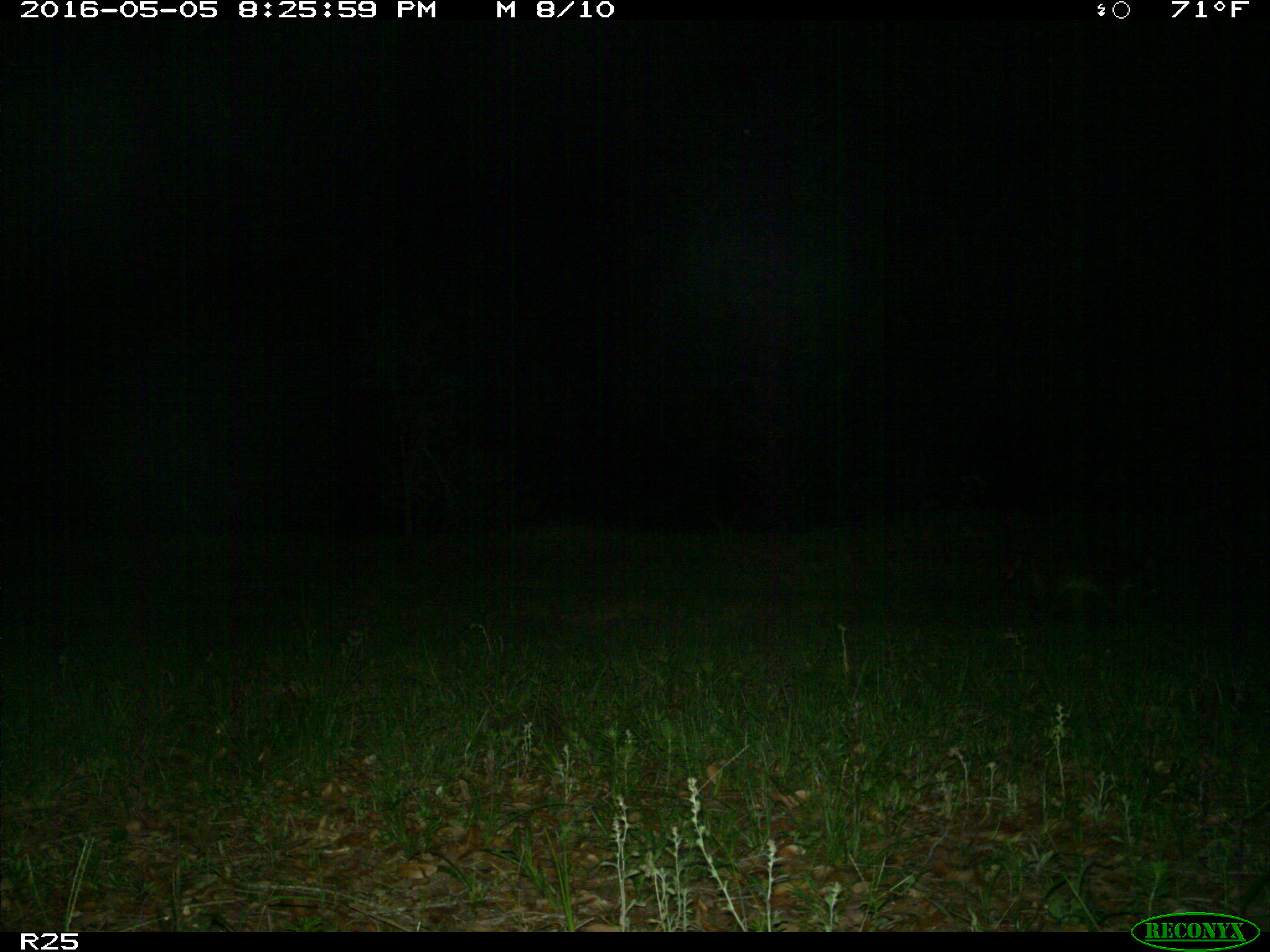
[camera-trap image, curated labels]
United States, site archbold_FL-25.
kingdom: Animalia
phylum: Chordata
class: Mammalia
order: Carnivora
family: Procyonidae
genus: Procyon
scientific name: Procyon lotor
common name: common raccoon